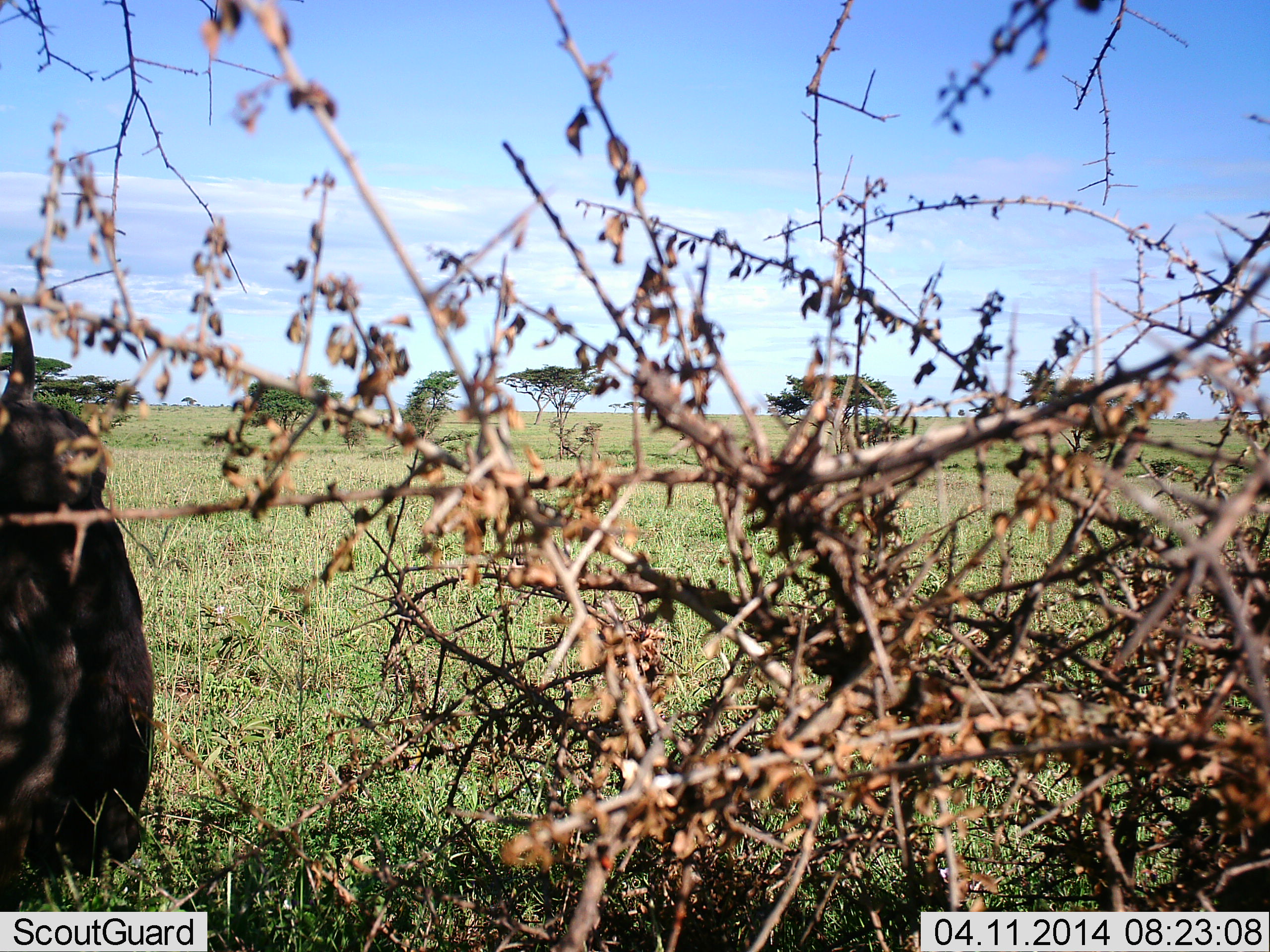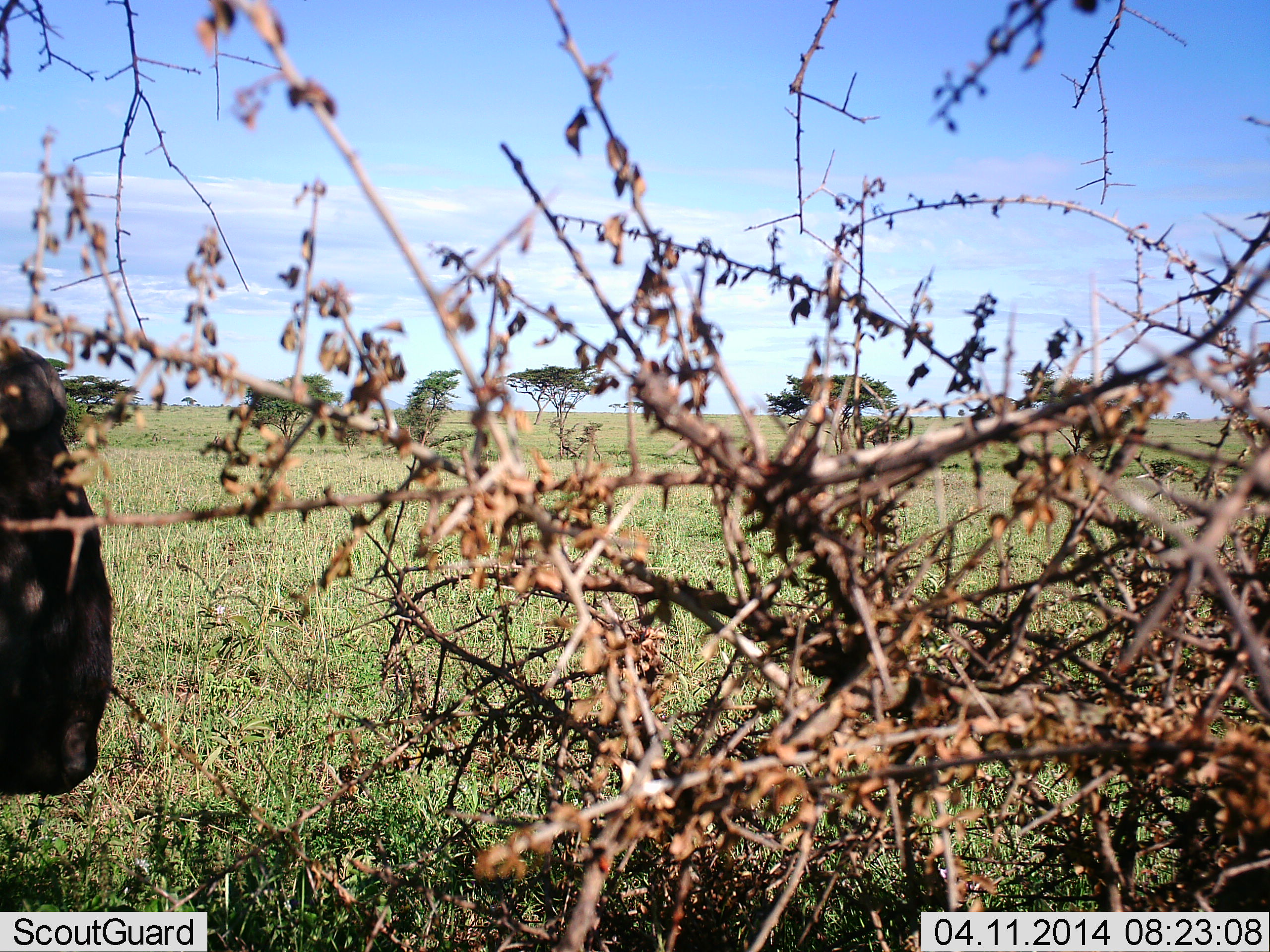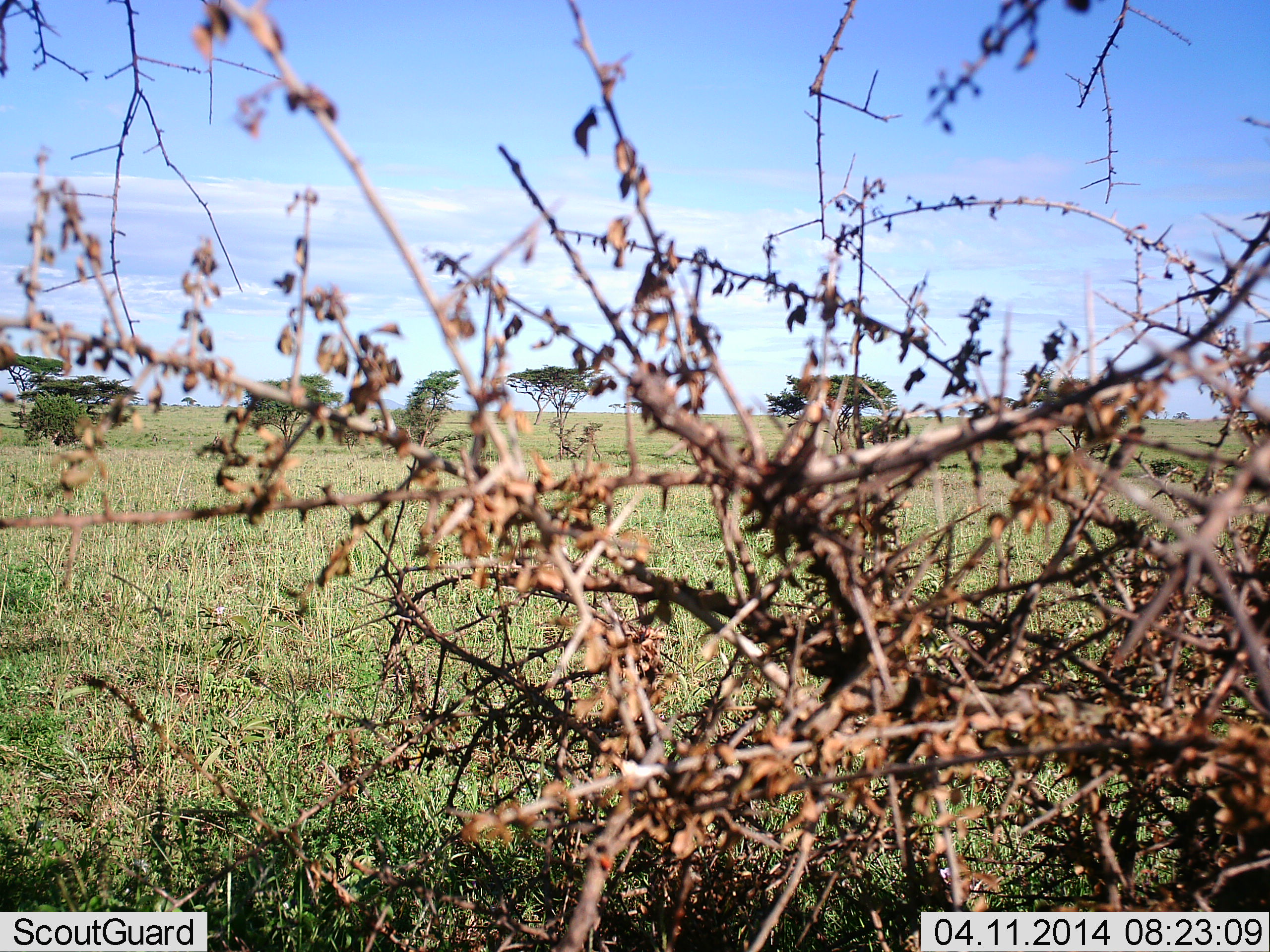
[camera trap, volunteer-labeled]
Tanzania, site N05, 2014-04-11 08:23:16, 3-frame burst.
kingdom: Animalia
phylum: Chordata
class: Mammalia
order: Artiodactyla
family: Bovidae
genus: Connochaetes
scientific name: Connochaetes taurinus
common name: blue wildebeest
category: wildebeest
Wildebeest (blue wildebeest) (Connochaetes taurinus), count 1. Behavior (volunteer vote fractions): standing 30%, resting 0%, moving 40%, interacting 0%. Young present (vote fraction): 0%. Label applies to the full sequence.